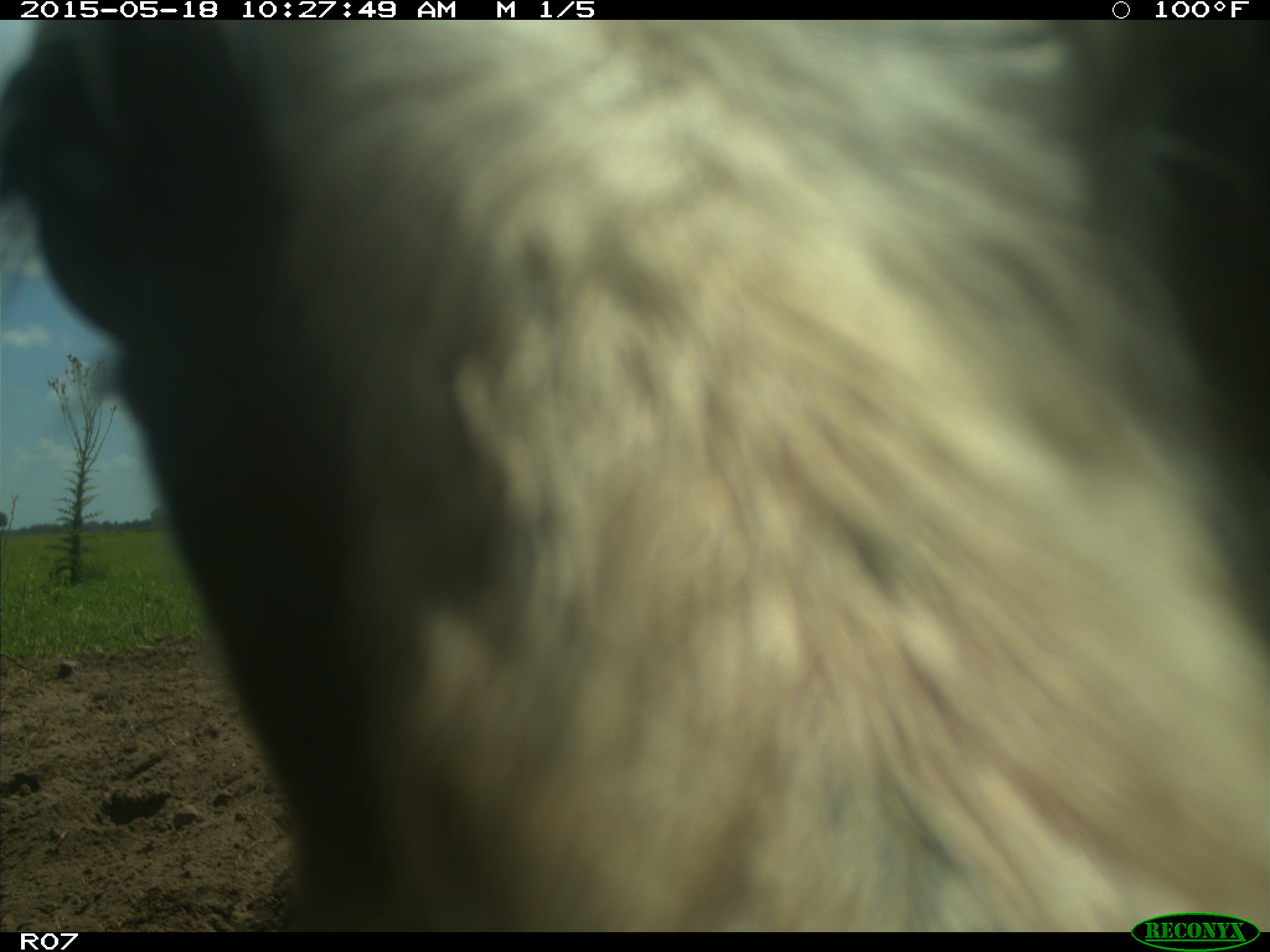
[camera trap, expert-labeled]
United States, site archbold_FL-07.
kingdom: Animalia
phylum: Chordata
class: Mammalia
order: Artiodactyla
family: Bovidae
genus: Bos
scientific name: Bos taurus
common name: domestic cow